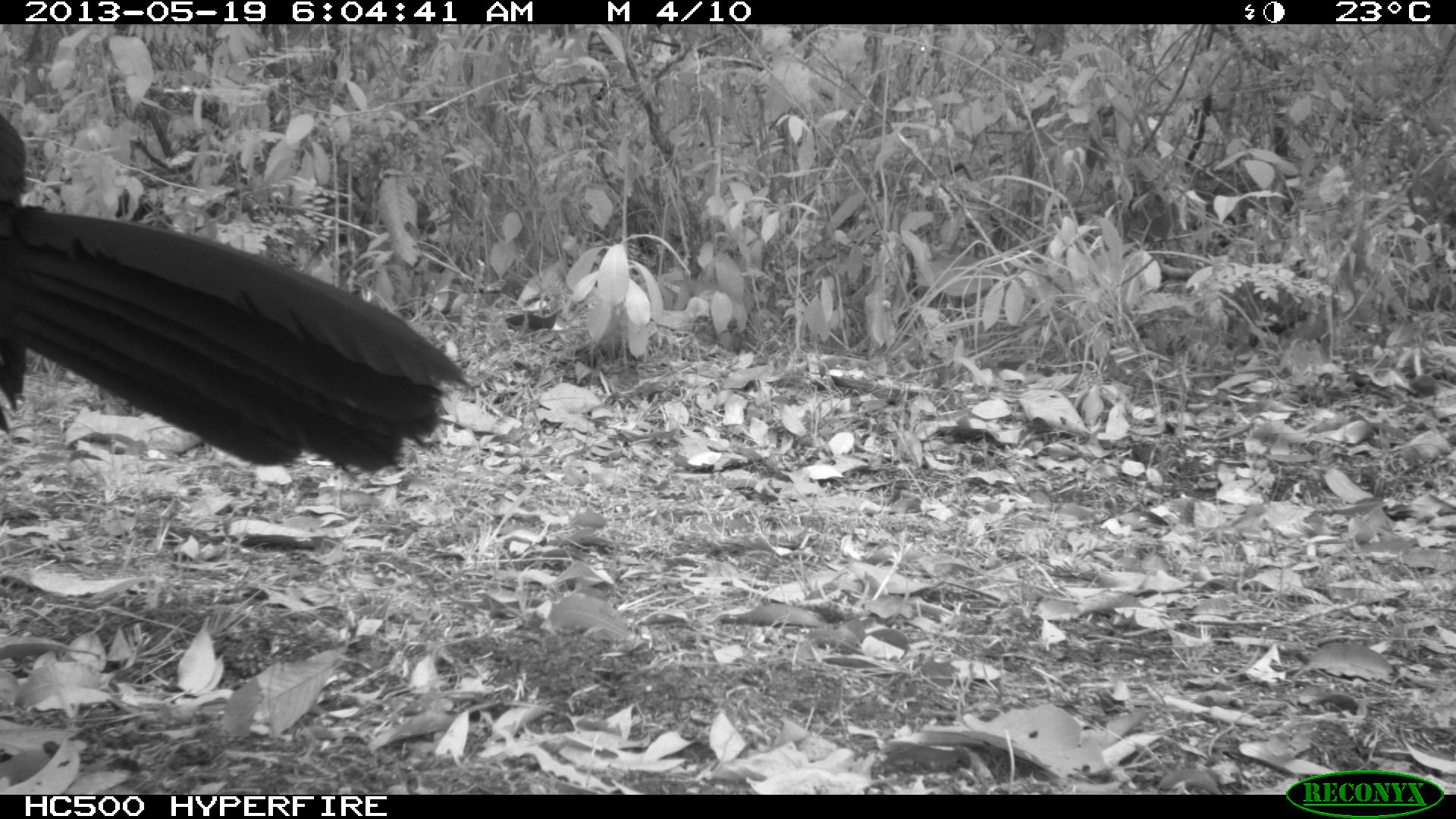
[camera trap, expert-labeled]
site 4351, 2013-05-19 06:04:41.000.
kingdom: Animalia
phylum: Chordata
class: Aves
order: Galliformes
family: Cracidae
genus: Crax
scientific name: Crax rubra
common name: great curassow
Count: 2.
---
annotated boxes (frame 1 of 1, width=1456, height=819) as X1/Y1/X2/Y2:
crax rubra: 0/109/470/487